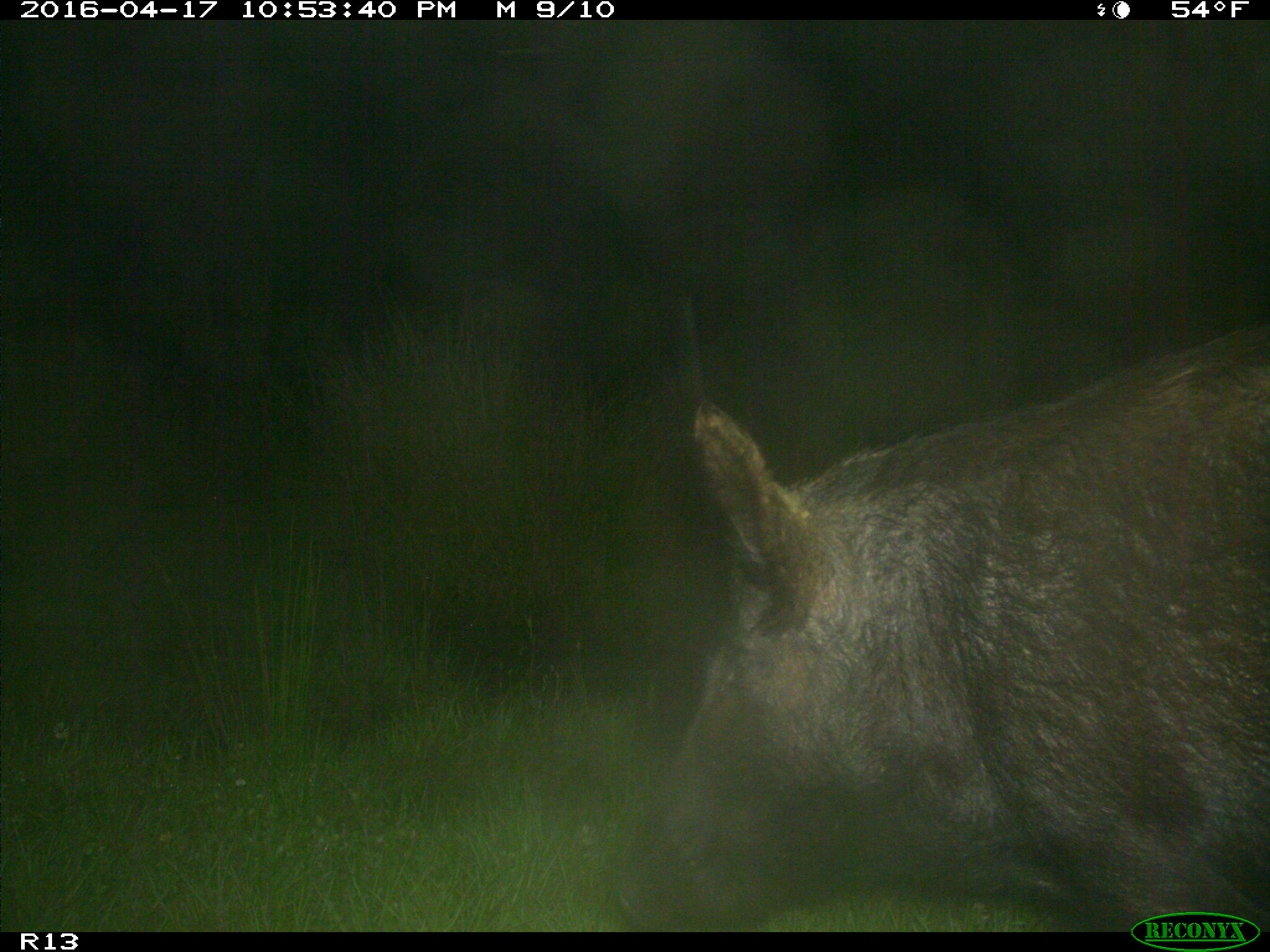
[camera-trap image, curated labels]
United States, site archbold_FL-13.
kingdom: Animalia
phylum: Chordata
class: Mammalia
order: Artiodactyla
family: Suidae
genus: Sus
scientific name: Sus scrofa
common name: wild boar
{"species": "Sus scrofa (wild boar)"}